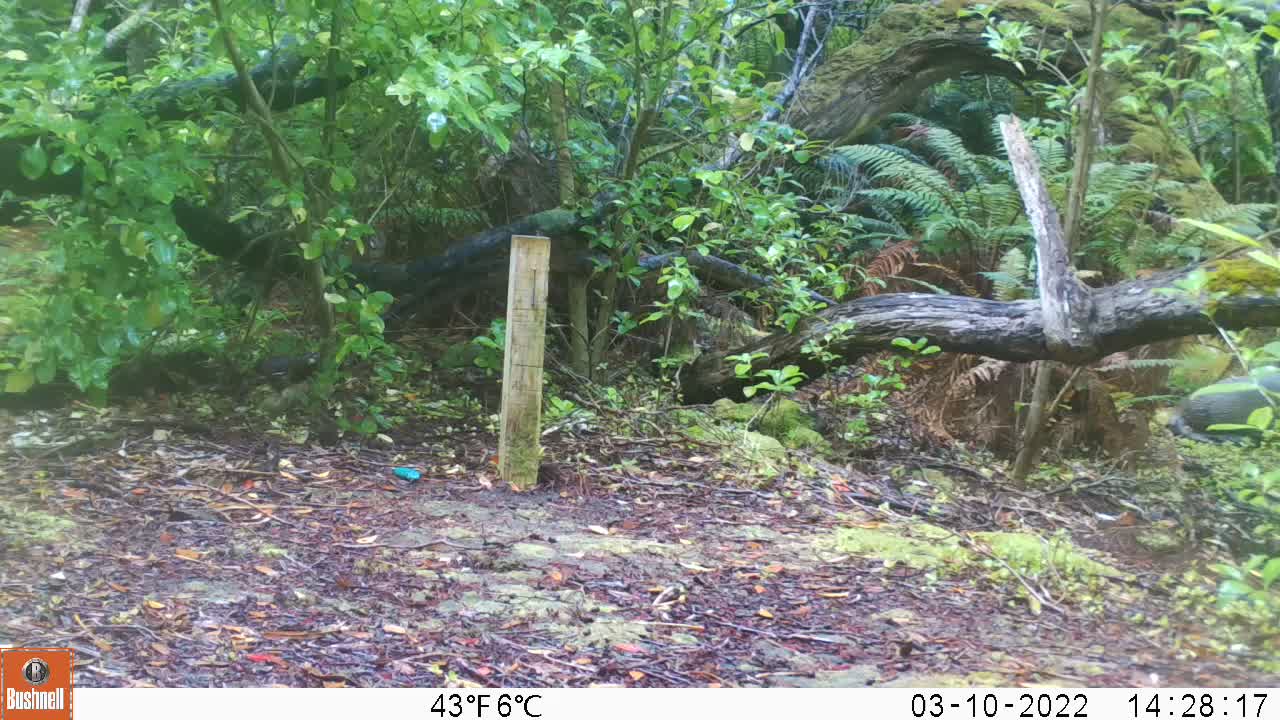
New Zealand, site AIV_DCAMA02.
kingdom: Animalia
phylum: Chordata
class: Mammalia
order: Carnivora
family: Otariidae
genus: Phocarctos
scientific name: Phocarctos hookeri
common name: new zealand sea lion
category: sealion